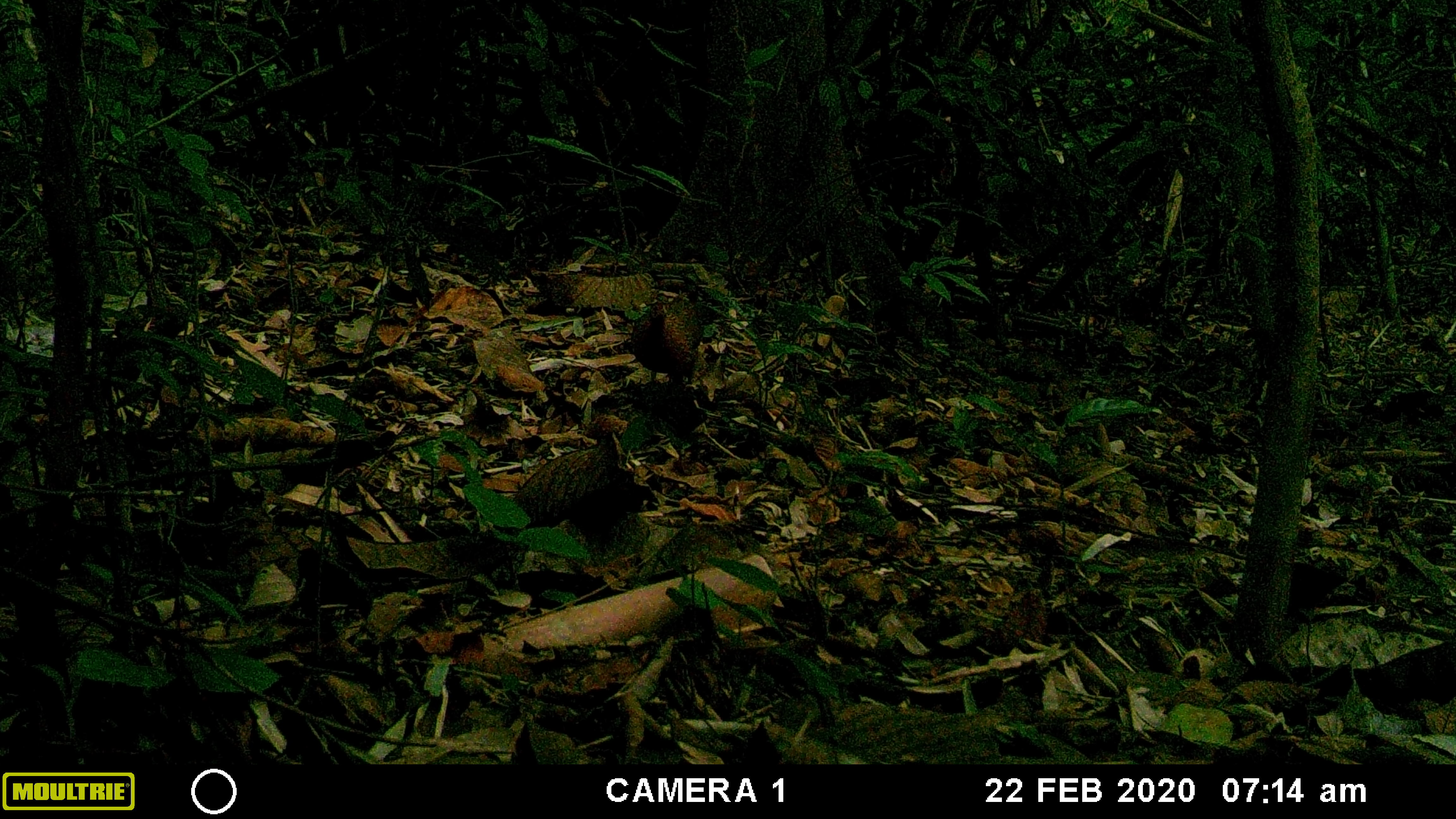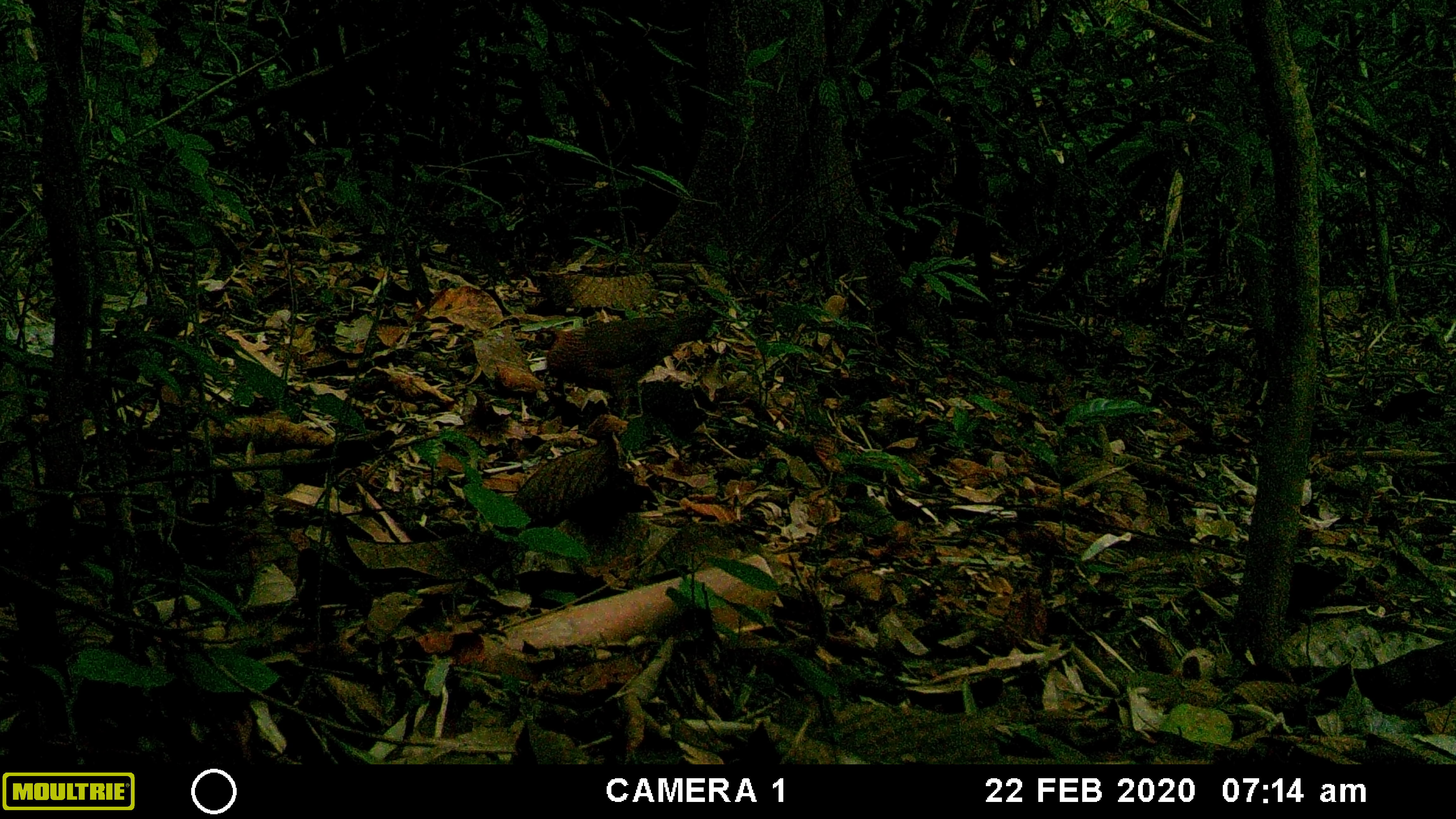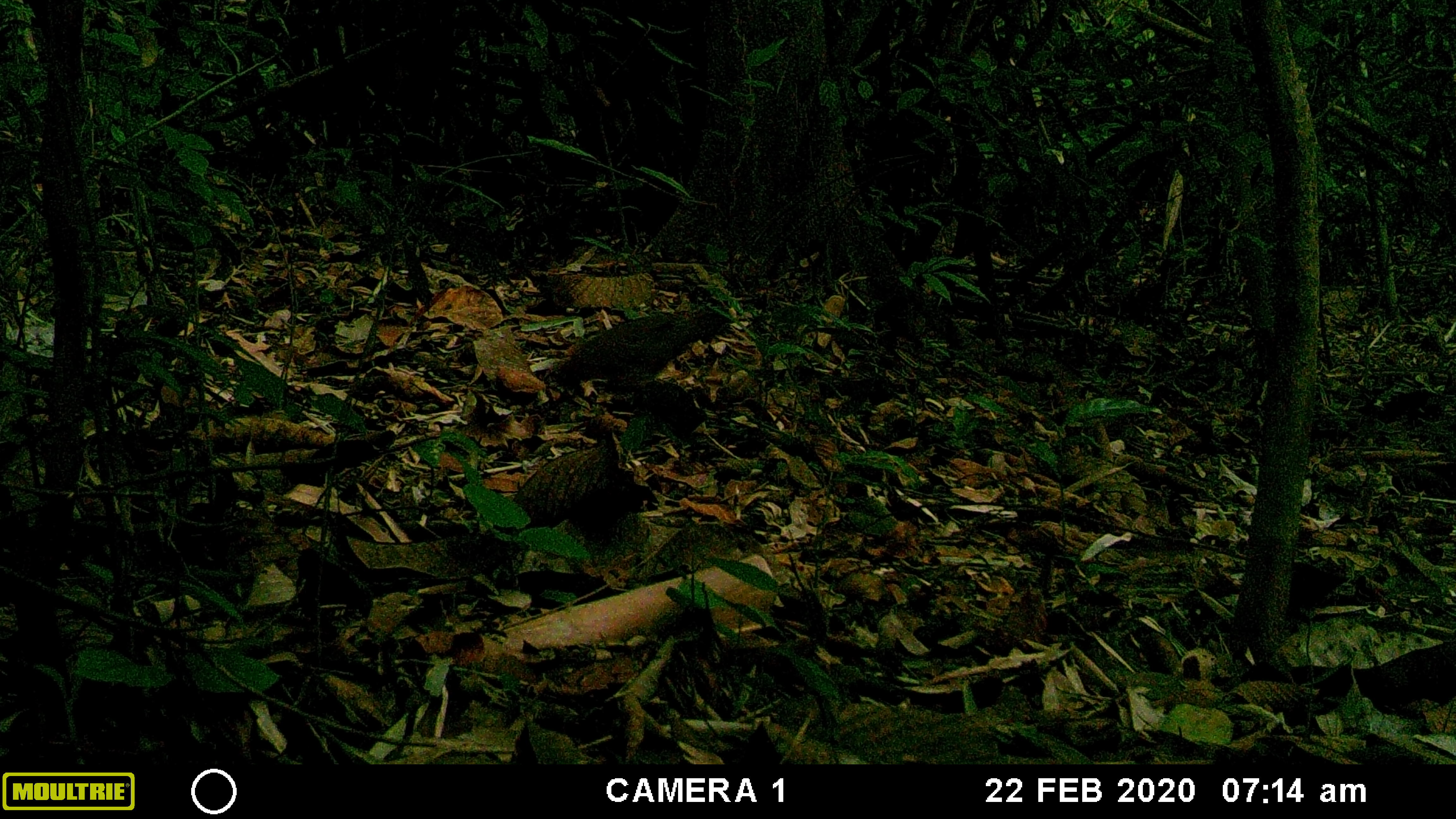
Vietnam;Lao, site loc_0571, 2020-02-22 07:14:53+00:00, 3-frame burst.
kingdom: Animalia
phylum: Chordata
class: Aves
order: Galliformes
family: Phasianidae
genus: Gallus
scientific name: Gallus gallus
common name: red junglefowl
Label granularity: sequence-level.